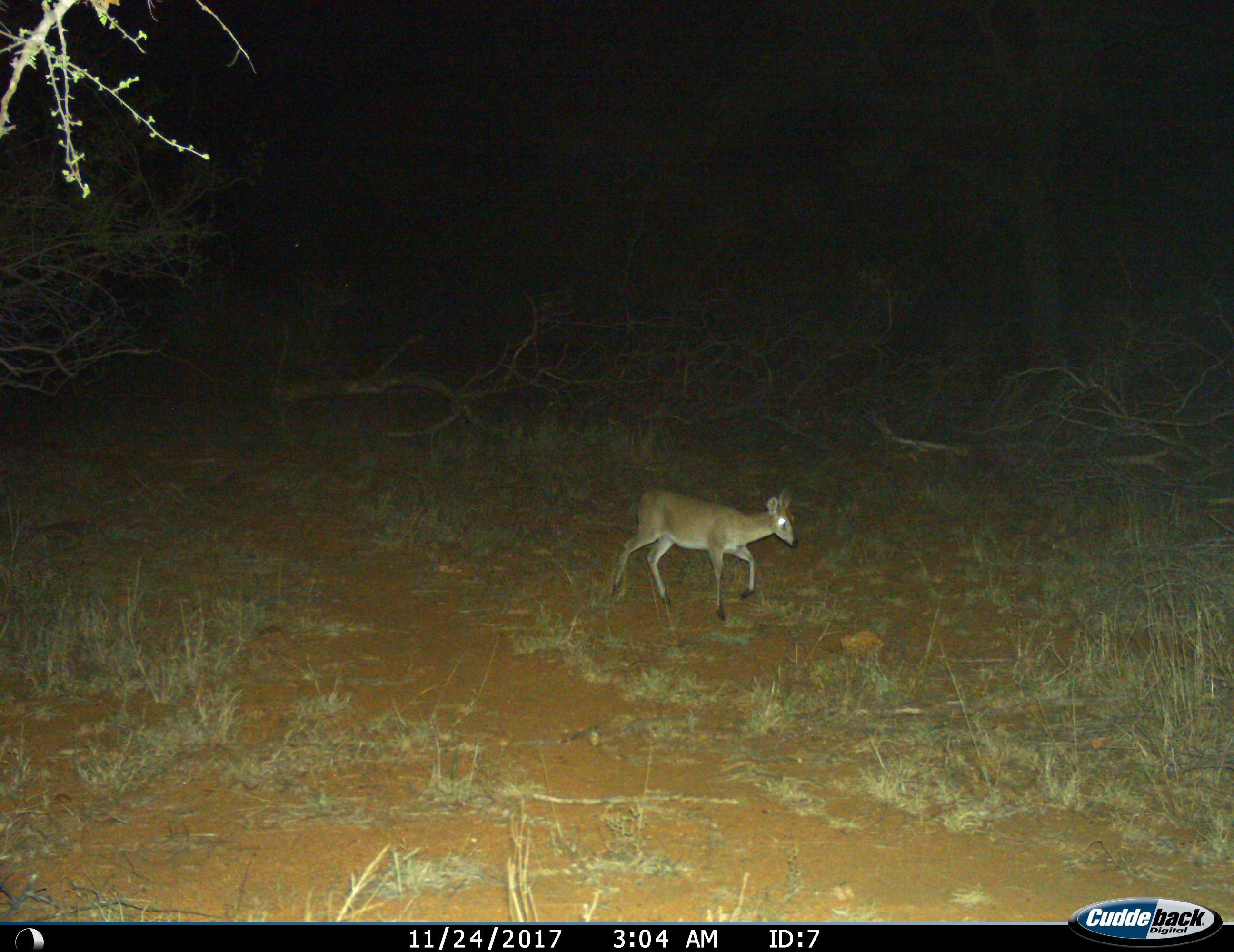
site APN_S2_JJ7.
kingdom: Animalia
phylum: Chordata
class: Mammalia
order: Artiodactyla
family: Bovidae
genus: Sylvicapra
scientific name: Sylvicapra grimmia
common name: common duiker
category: duikercommongrey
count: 1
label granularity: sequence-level